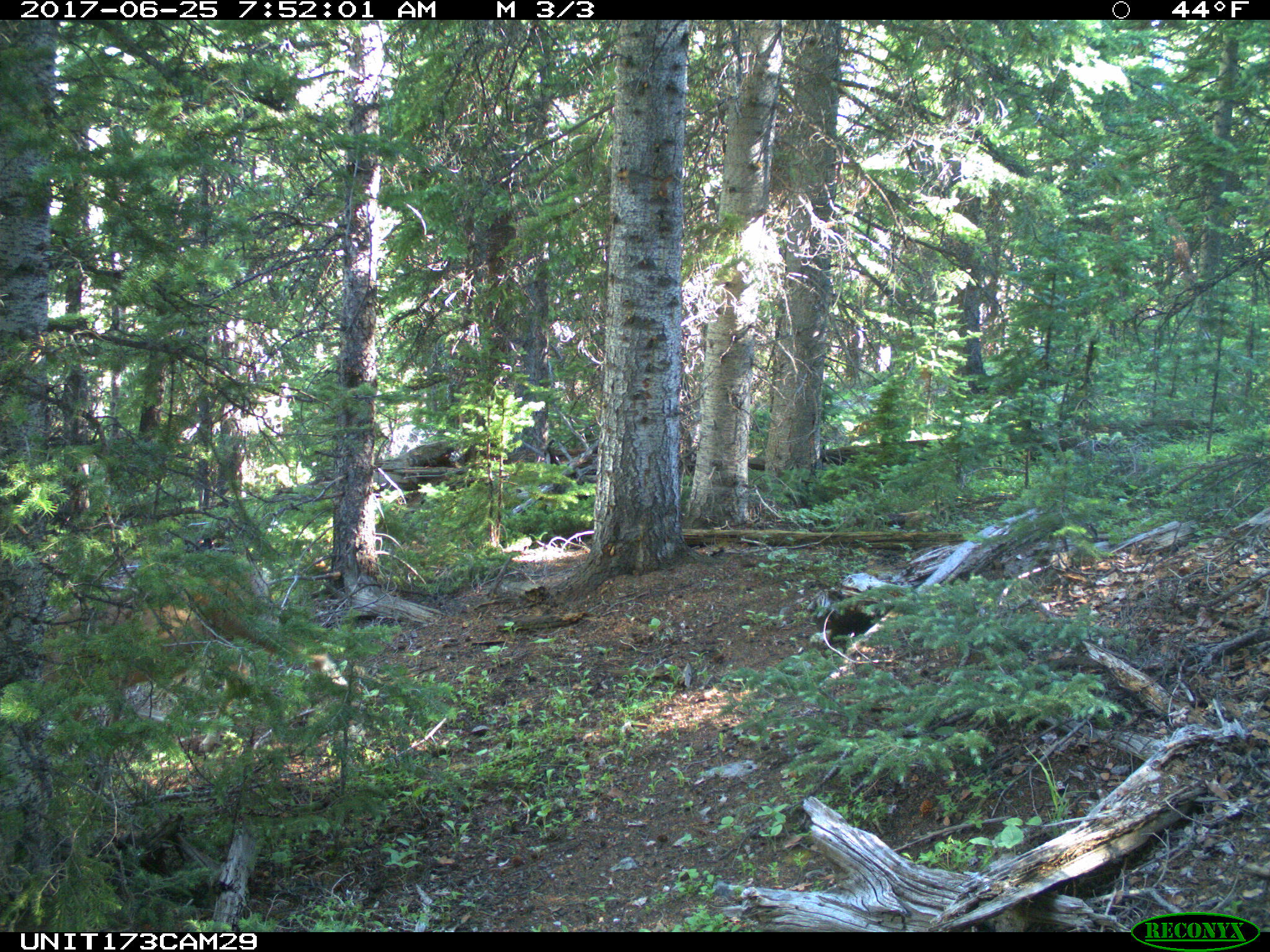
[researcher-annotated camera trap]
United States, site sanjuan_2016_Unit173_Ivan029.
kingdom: Animalia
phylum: Chordata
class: Mammalia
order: Artiodactyla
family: Cervidae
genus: Odocoileus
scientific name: Odocoileus hemionus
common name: mule deer